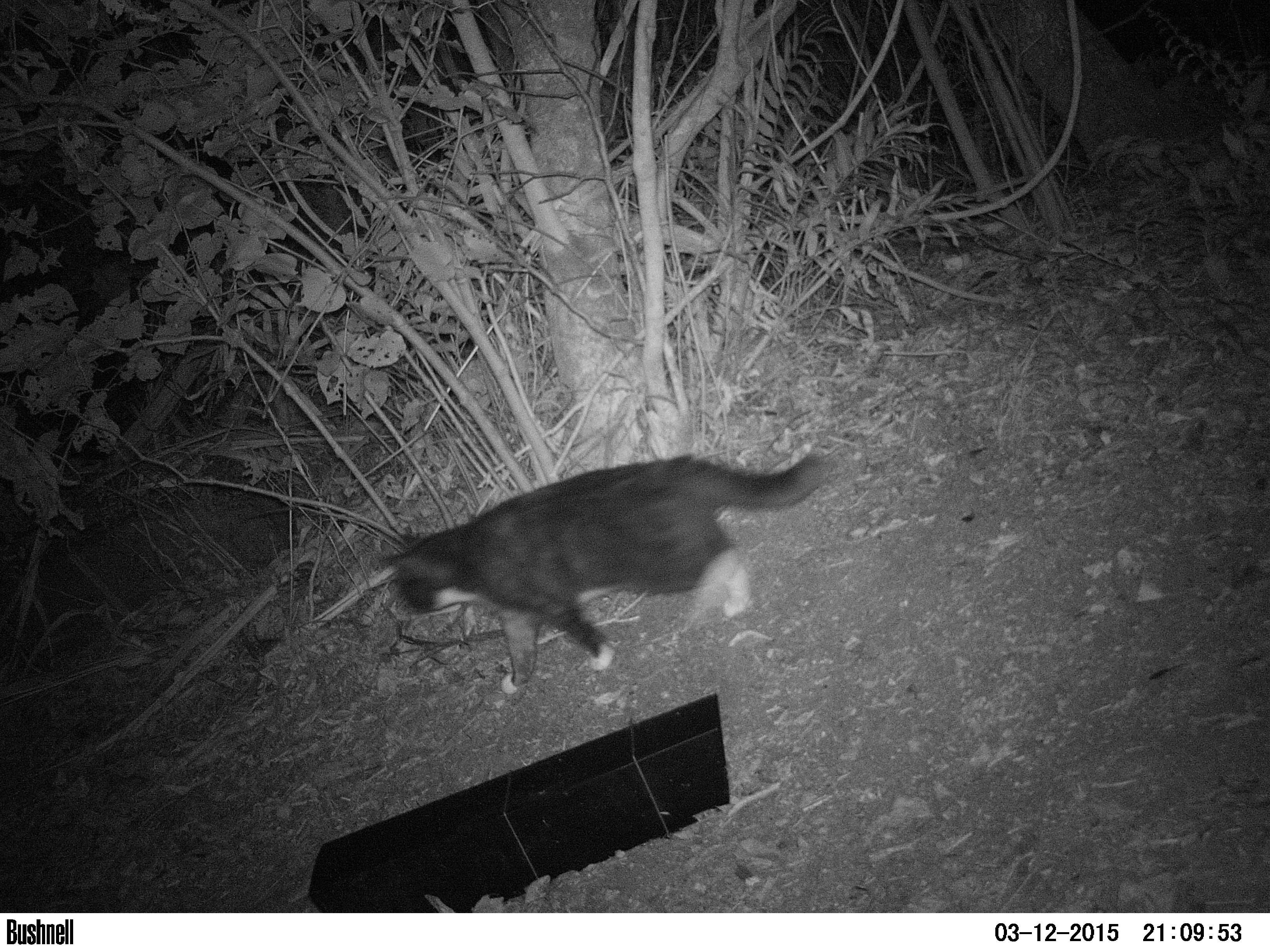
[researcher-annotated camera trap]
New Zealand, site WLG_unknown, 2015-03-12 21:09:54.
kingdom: Animalia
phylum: Chordata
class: Mammalia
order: Carnivora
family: Felidae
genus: Felis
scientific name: Felis catus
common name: domestic cat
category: cat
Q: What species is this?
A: Cat (domestic cat) (Felis catus).